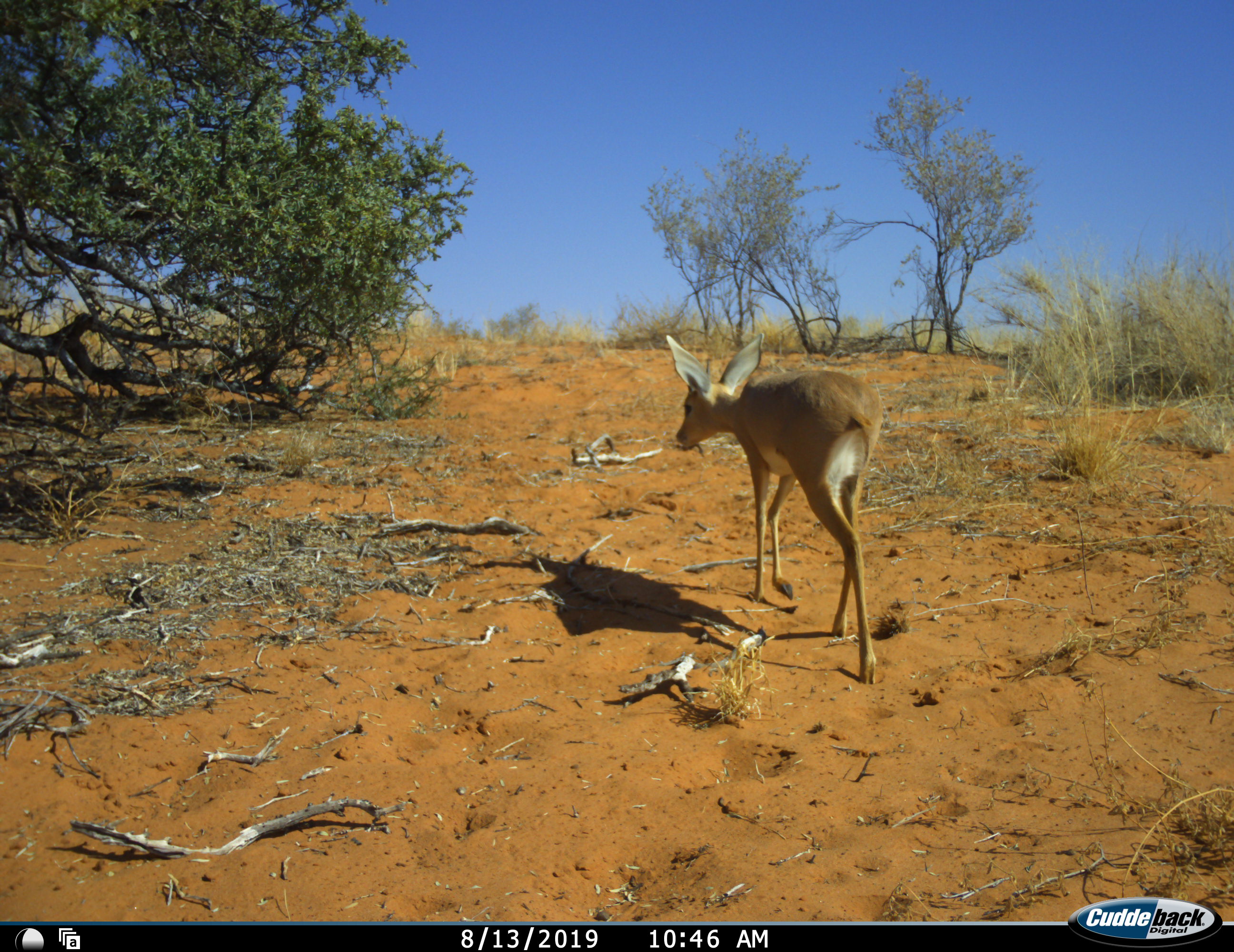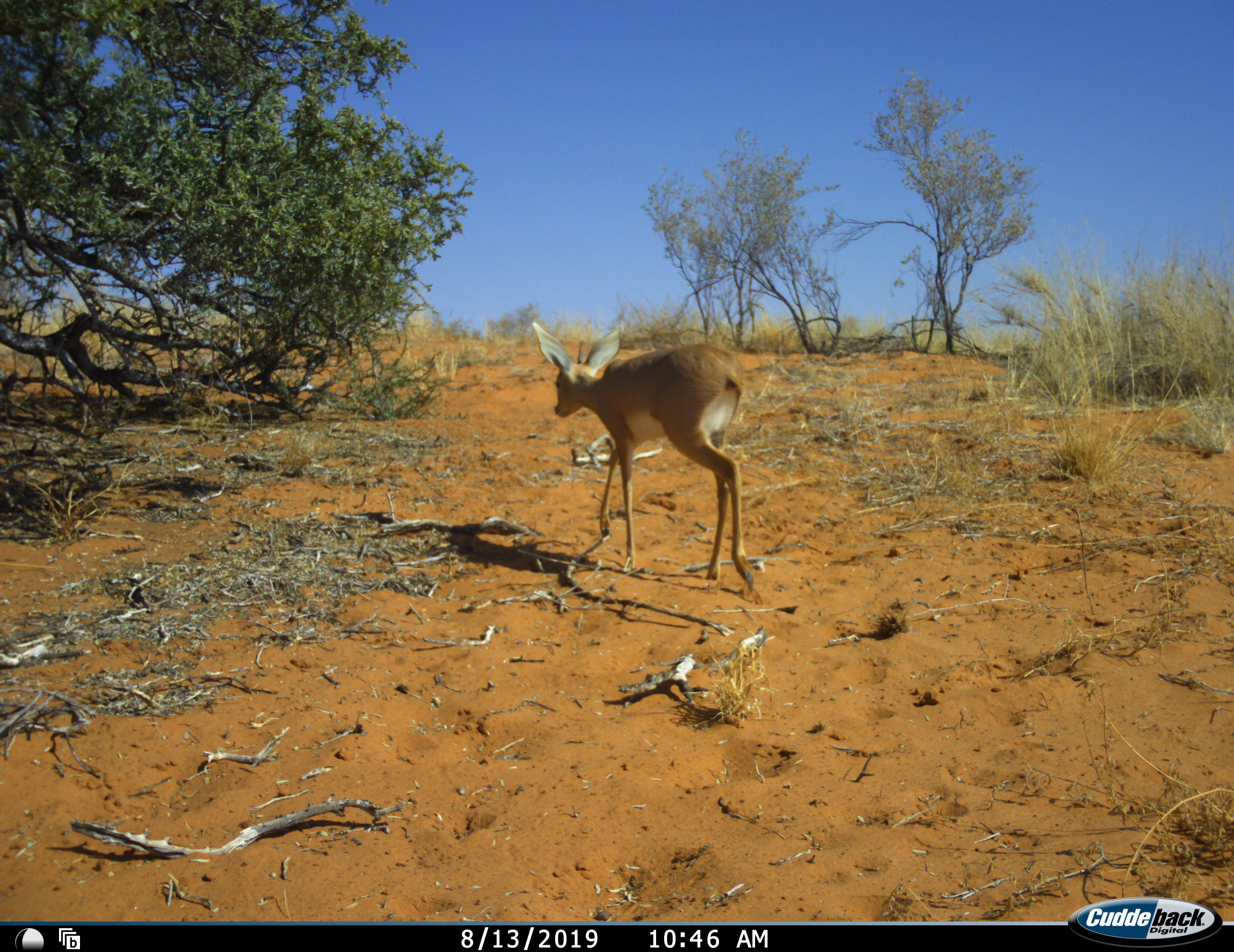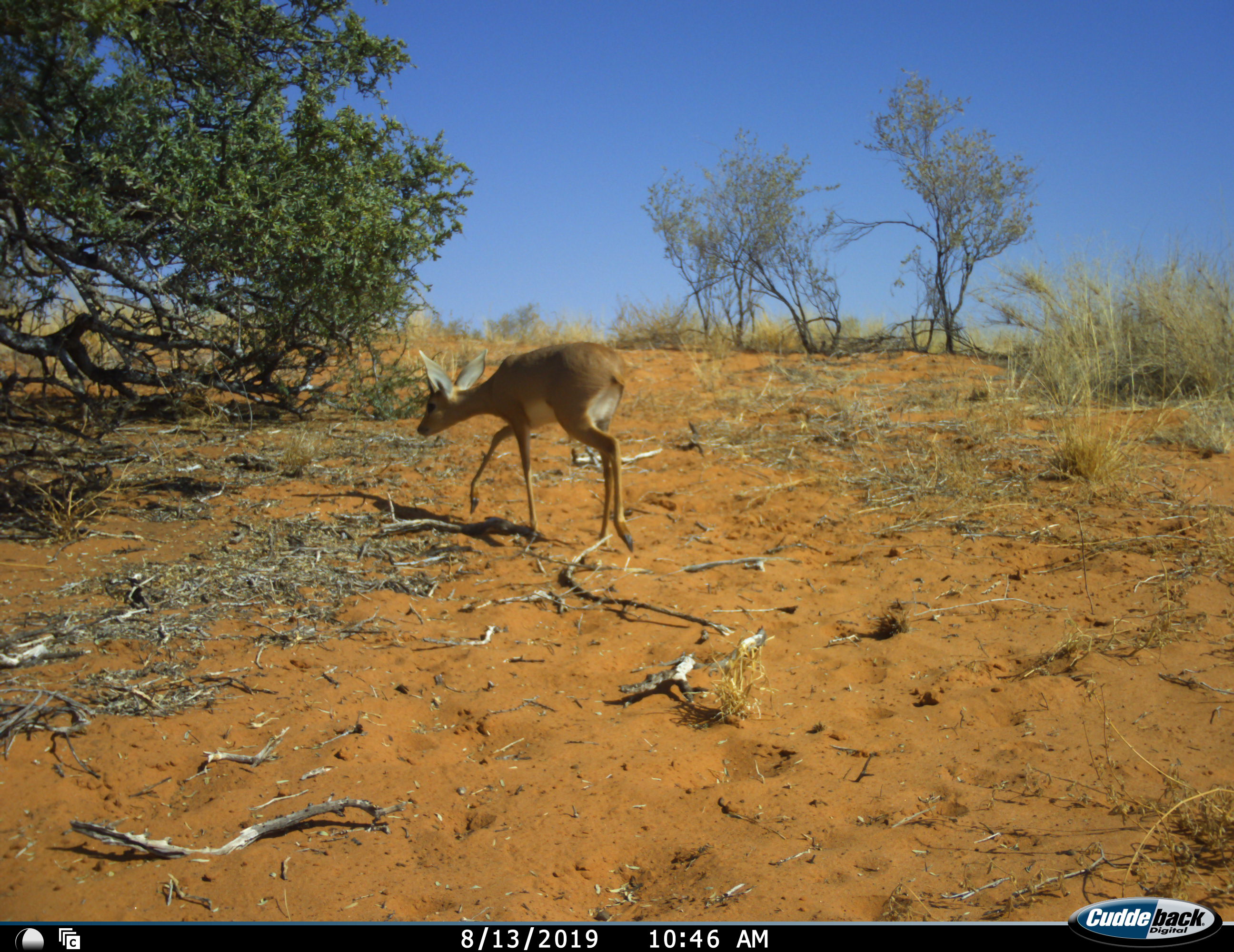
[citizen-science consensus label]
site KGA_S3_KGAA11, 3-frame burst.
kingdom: Animalia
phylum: Chordata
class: Mammalia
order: Artiodactyla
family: Bovidae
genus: Raphicerus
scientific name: Raphicerus campestris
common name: steenbok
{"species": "steenbok (Raphicerus campestris)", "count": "1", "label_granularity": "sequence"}